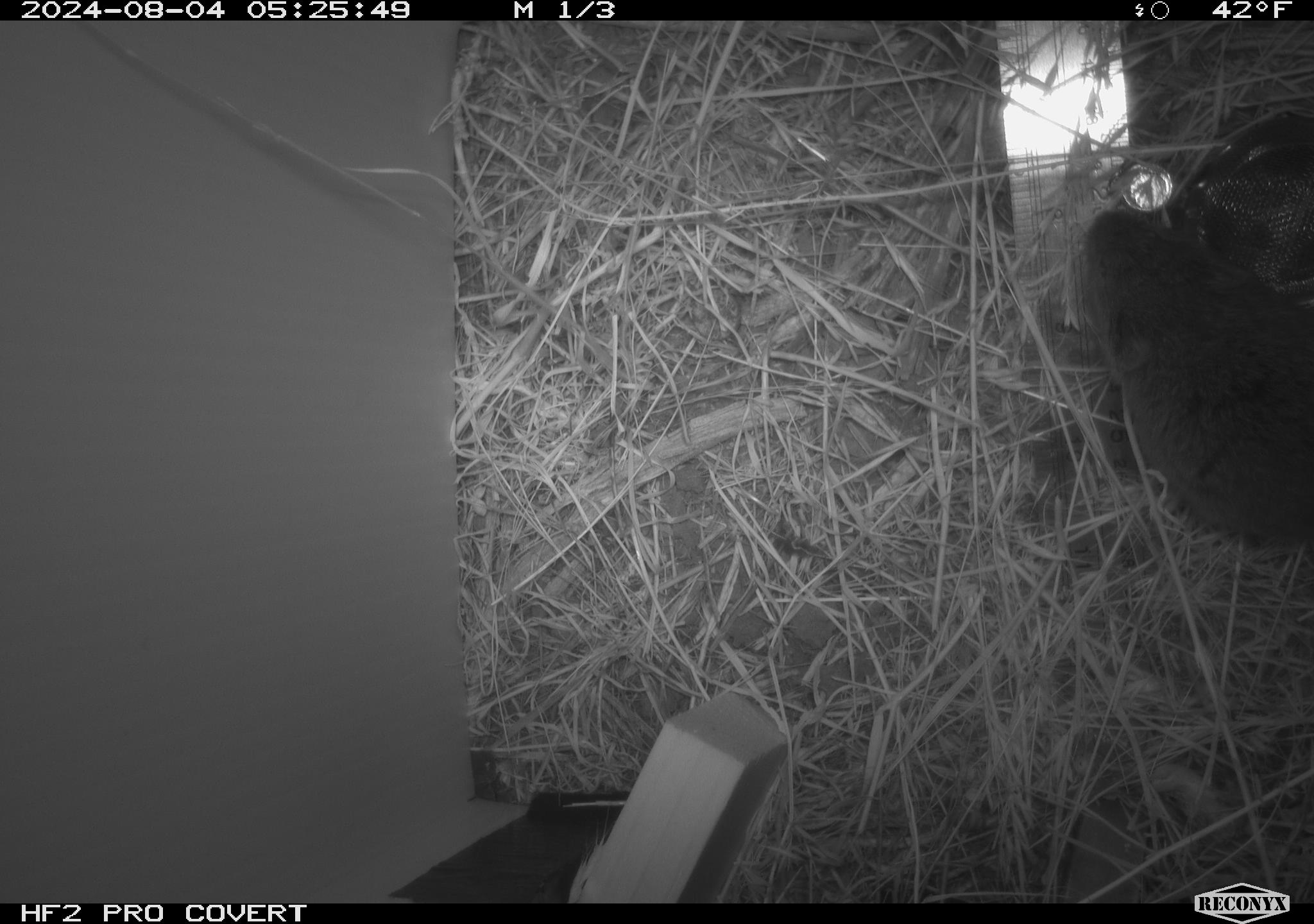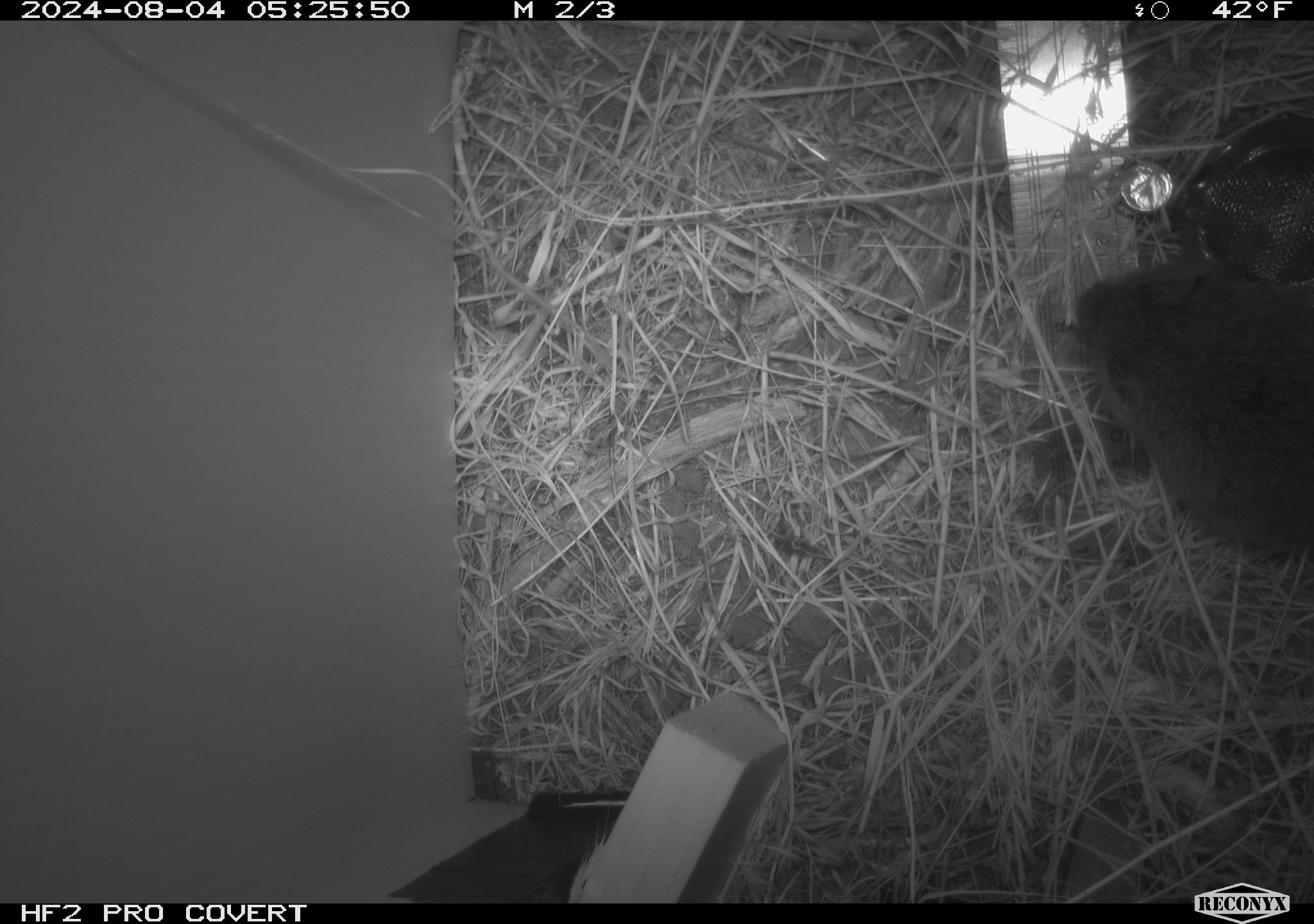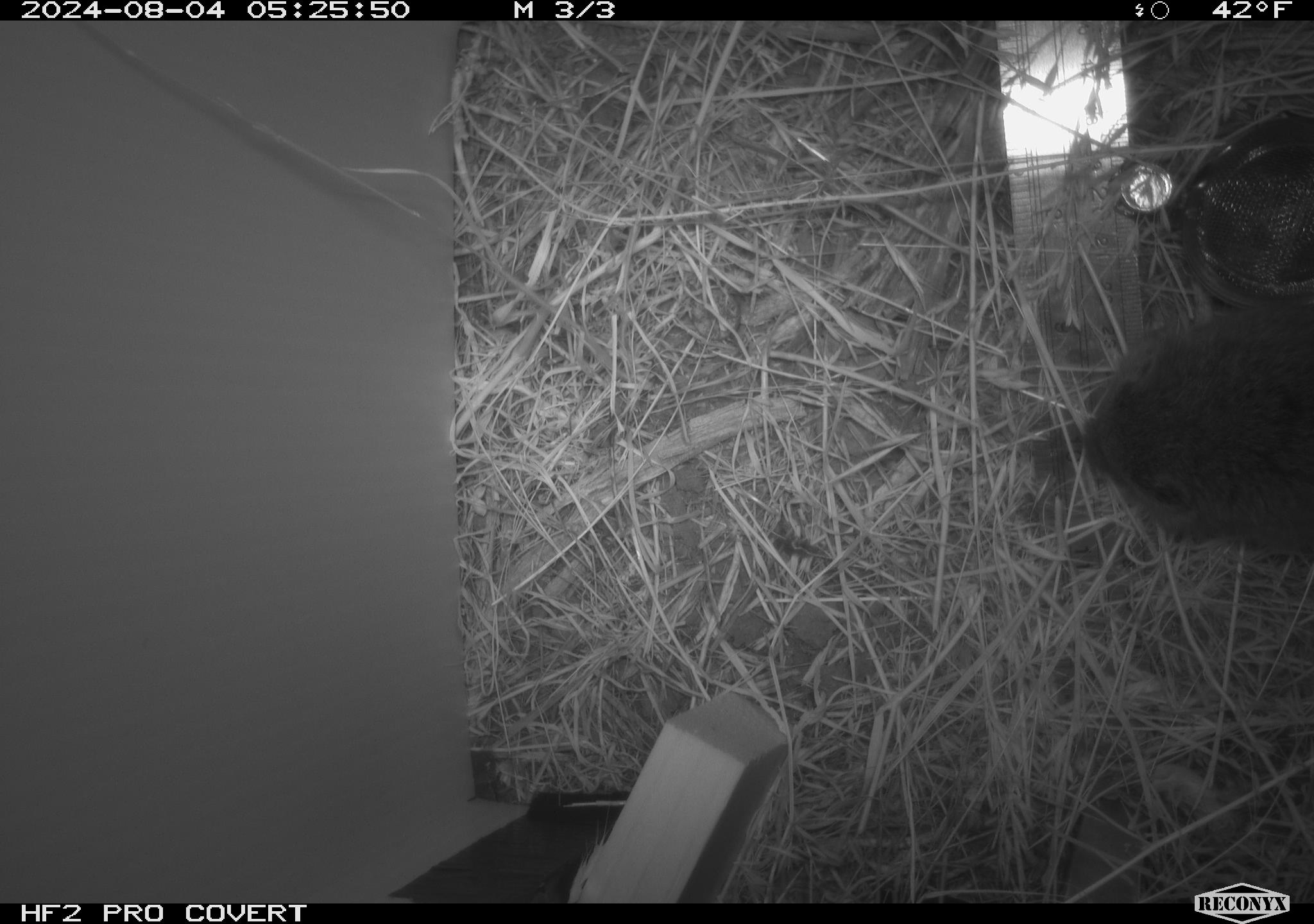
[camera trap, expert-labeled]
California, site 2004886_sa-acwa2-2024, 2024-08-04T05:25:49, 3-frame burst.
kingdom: Animalia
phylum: Chordata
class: Mammalia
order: Rodentia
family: Cricetidae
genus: Microtus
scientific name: Microtus californicus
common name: california vole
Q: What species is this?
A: California vole (Microtus californicus).